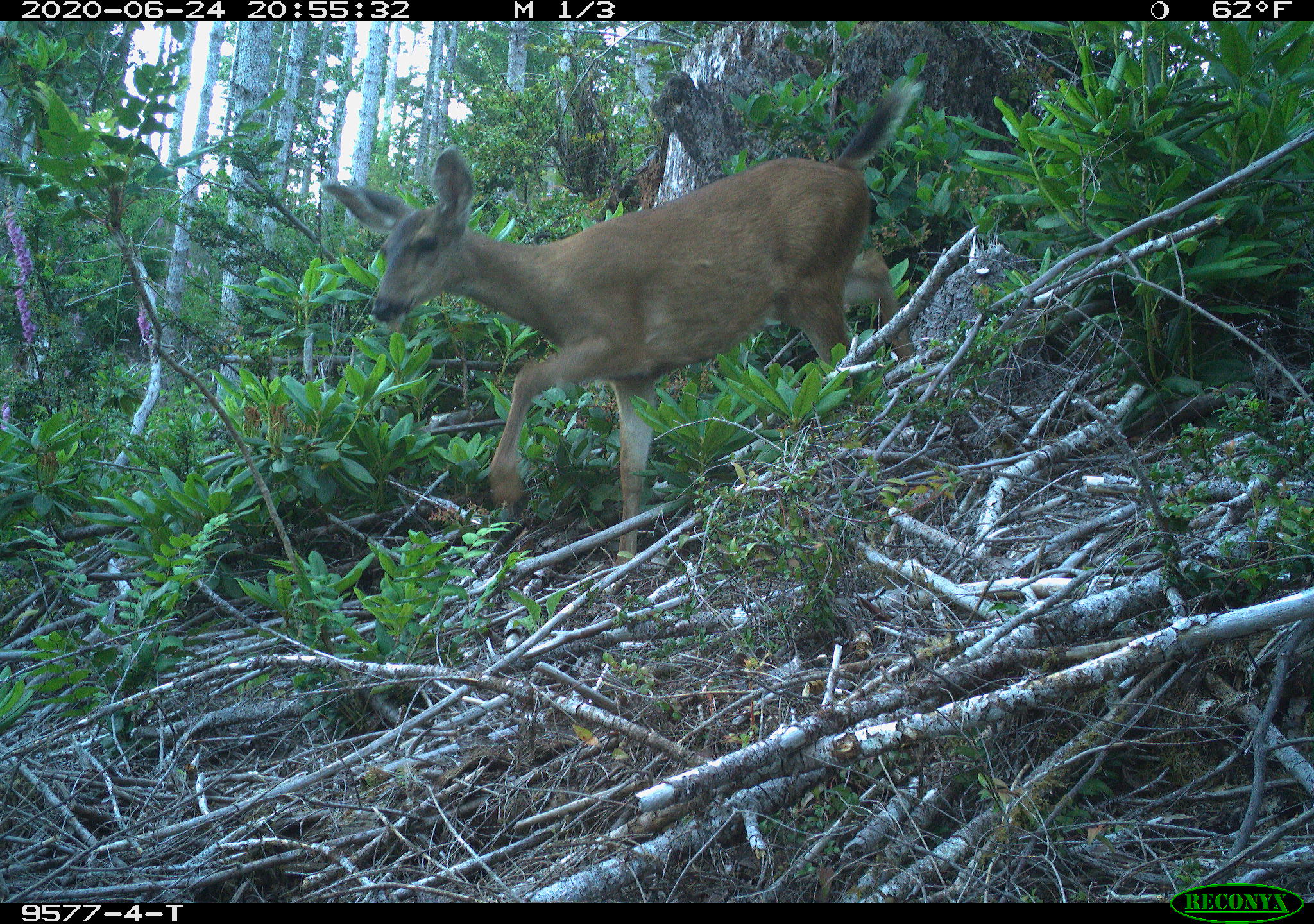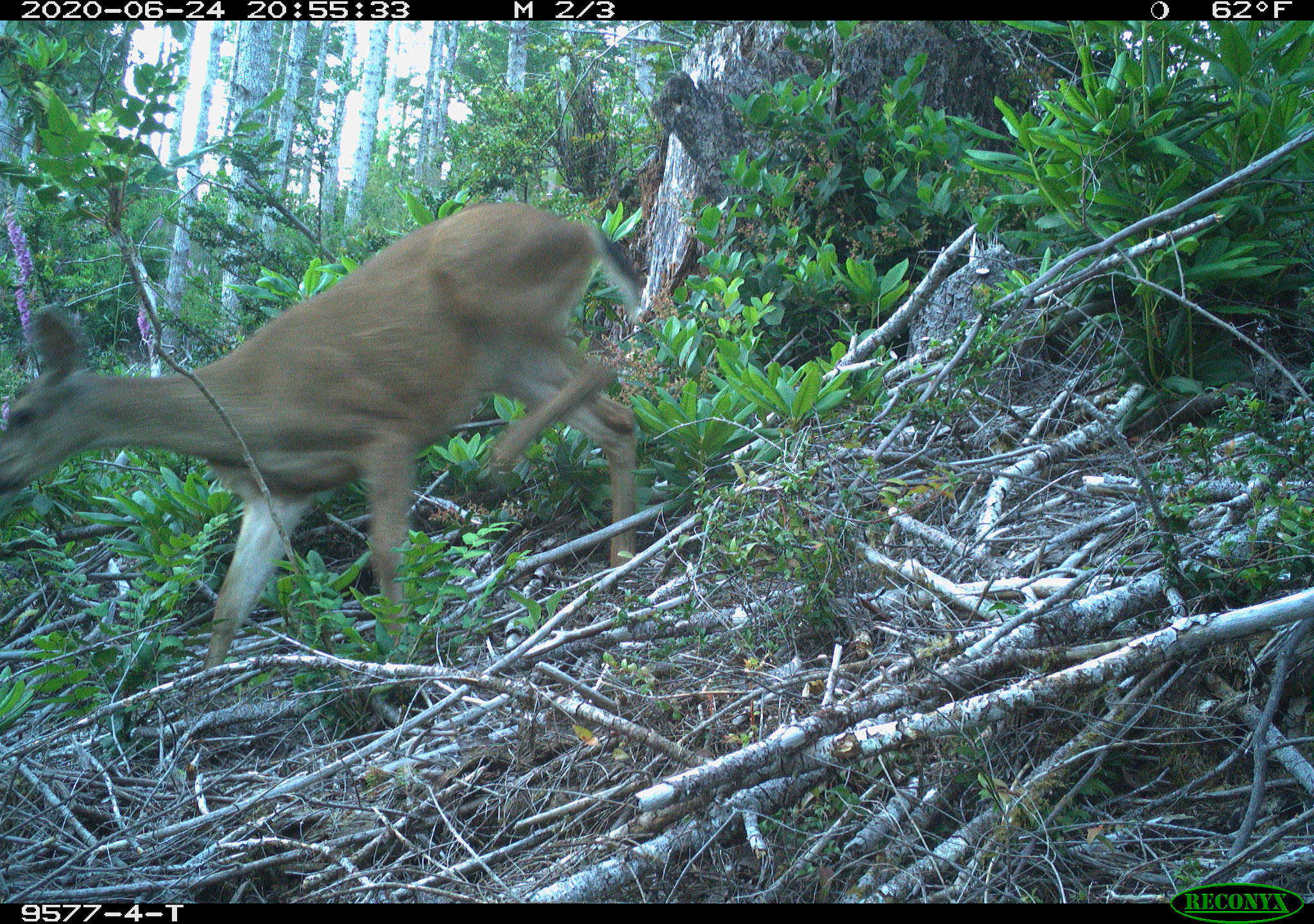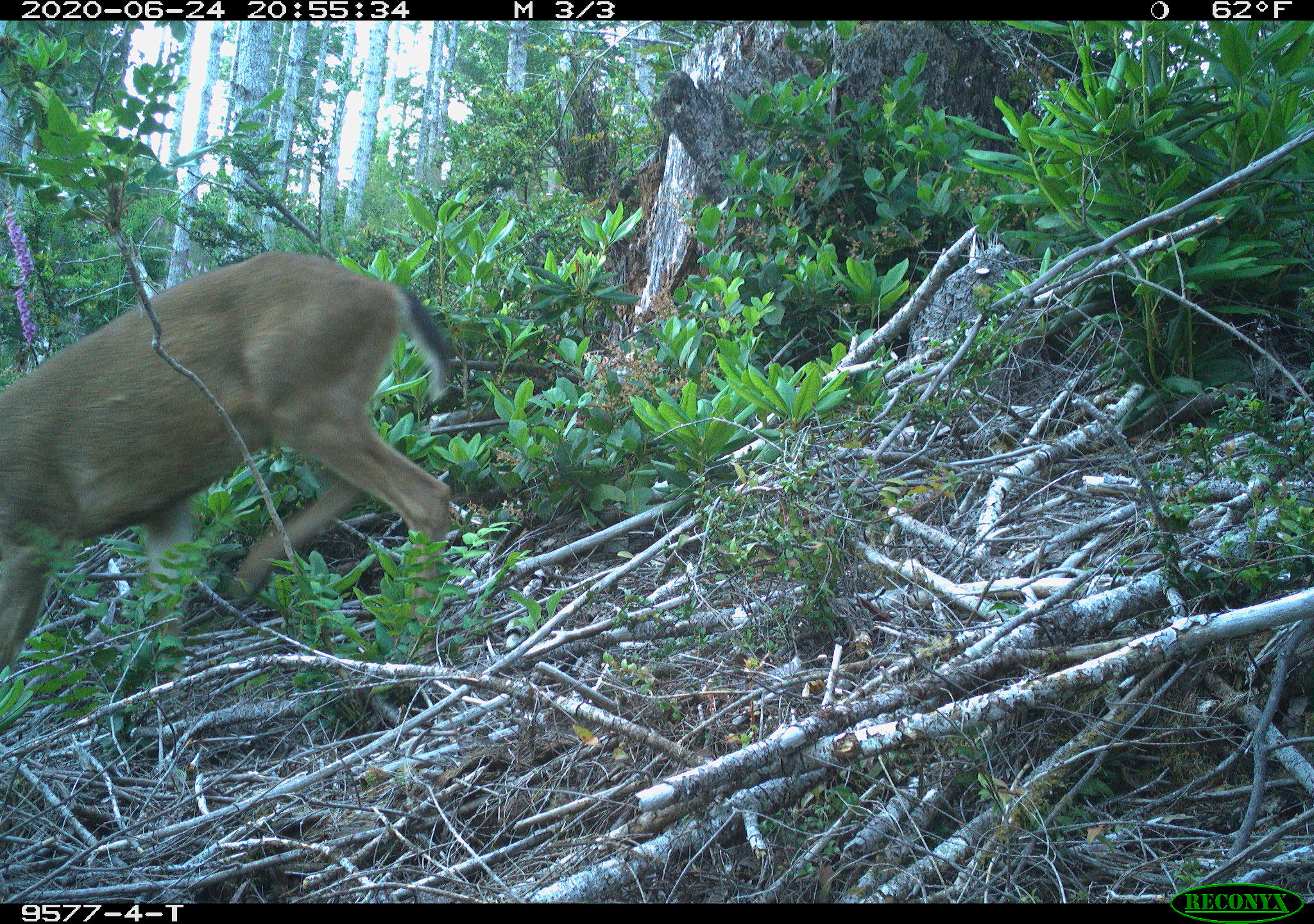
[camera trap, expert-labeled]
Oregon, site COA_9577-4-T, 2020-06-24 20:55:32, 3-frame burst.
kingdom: Animalia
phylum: Chordata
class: Mammalia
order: Artiodactyla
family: Cervidae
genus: Odocoileus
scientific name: Odocoileus hemionus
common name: black-tailed deer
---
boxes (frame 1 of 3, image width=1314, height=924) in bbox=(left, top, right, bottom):
black-tailed deer: bbox=(317, 69, 931, 552)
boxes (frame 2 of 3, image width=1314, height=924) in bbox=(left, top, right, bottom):
black-tailed deer: bbox=(0, 178, 653, 668)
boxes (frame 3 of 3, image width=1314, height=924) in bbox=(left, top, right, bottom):
black-tailed deer: bbox=(0, 232, 463, 672)